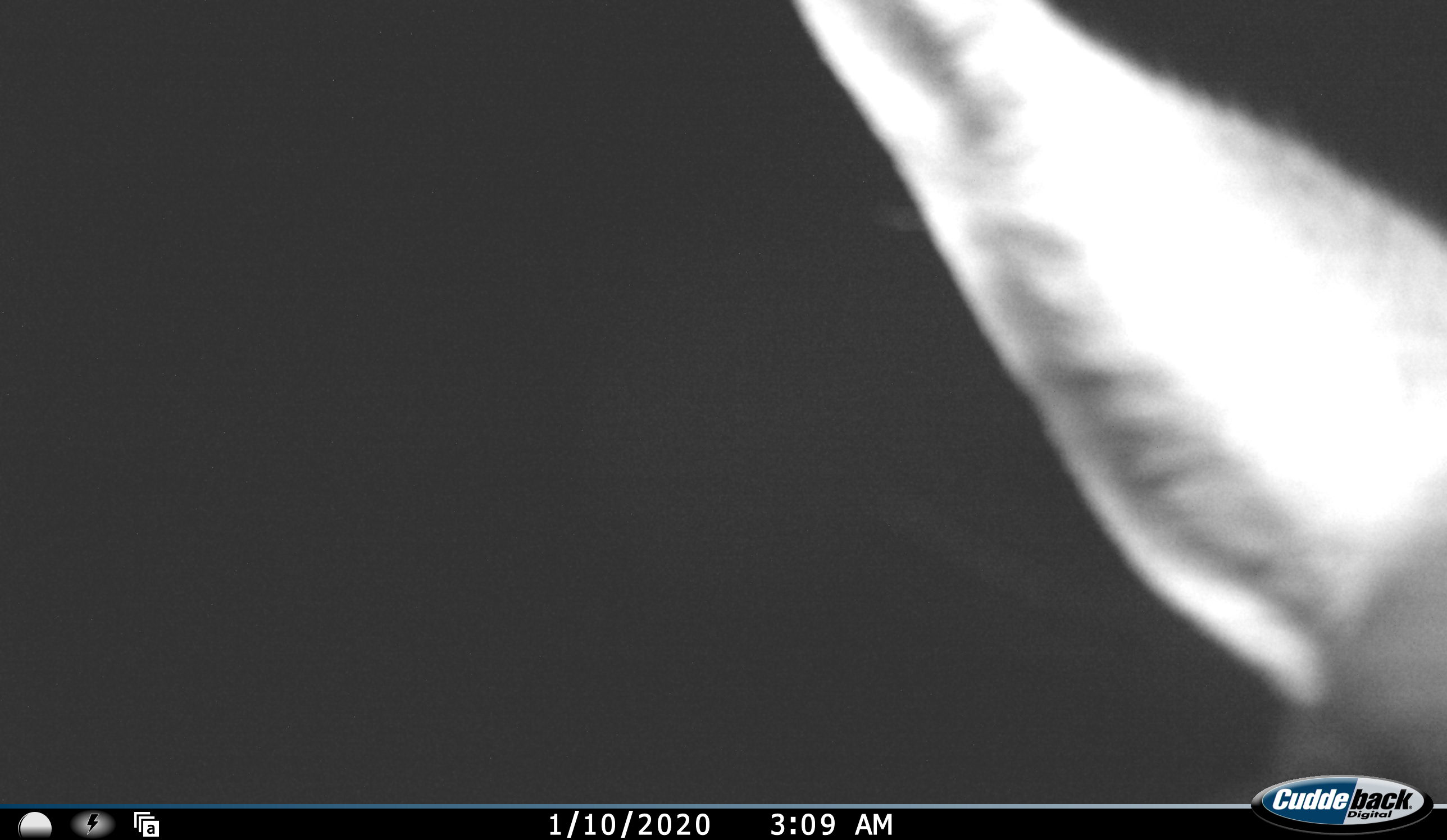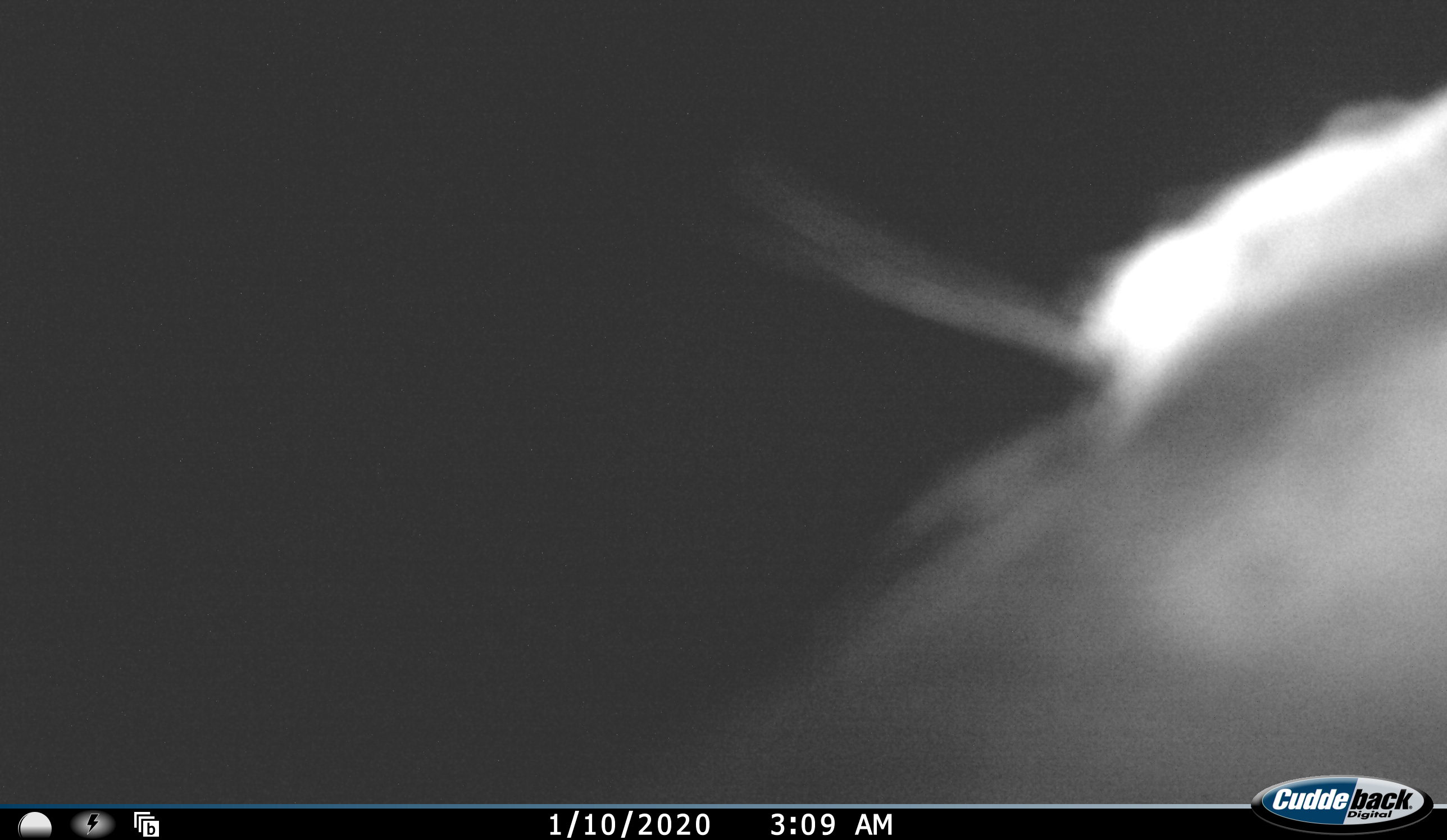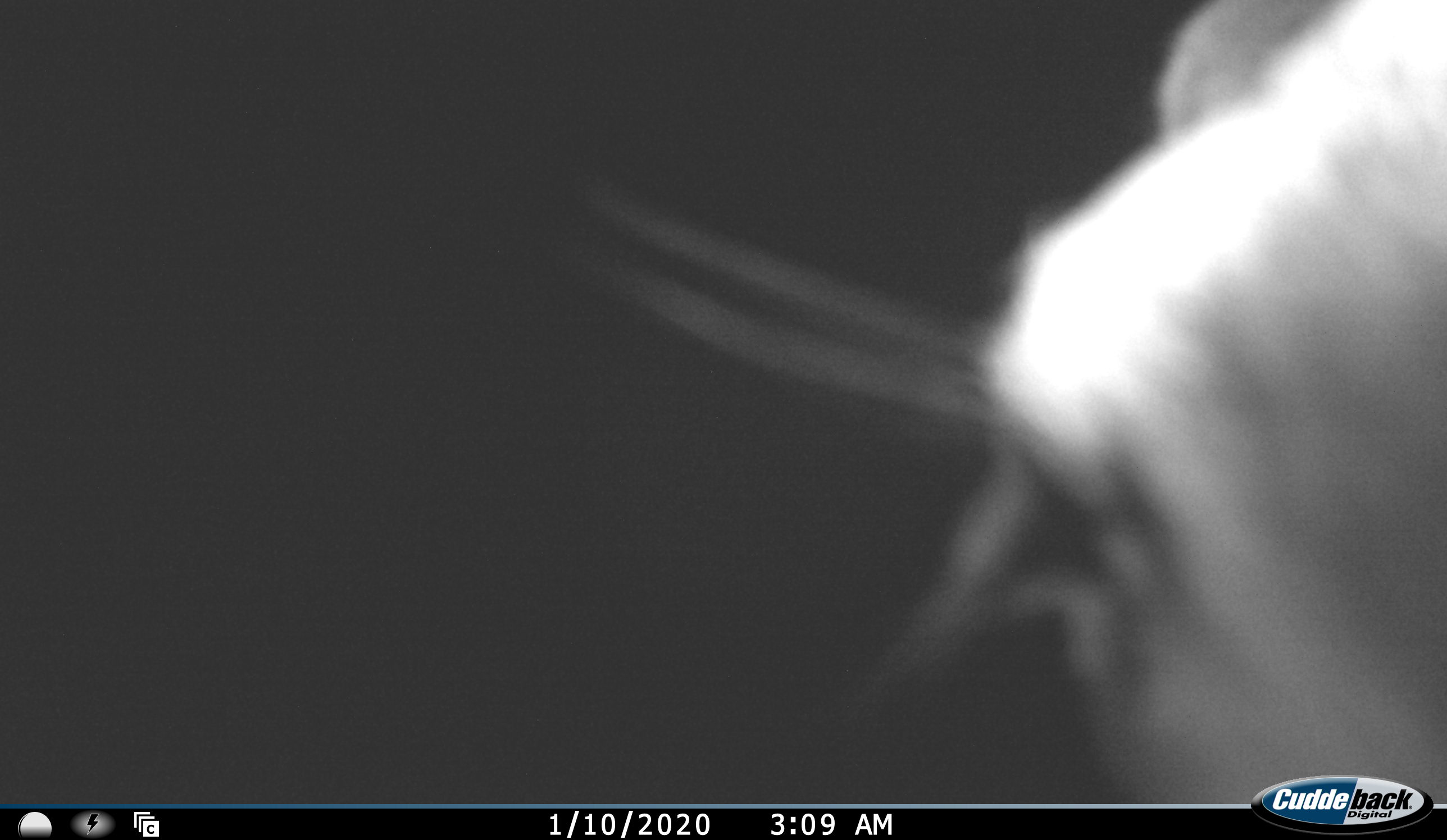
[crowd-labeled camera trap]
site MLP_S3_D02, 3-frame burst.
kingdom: Animalia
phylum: Chordata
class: Mammalia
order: Artiodactyla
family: Bovidae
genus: Sylvicapra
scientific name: Sylvicapra grimmia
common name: common duiker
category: duikercommongrey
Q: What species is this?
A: Duikercommongrey (common duiker) (Sylvicapra grimmia).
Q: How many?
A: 1.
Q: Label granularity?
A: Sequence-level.